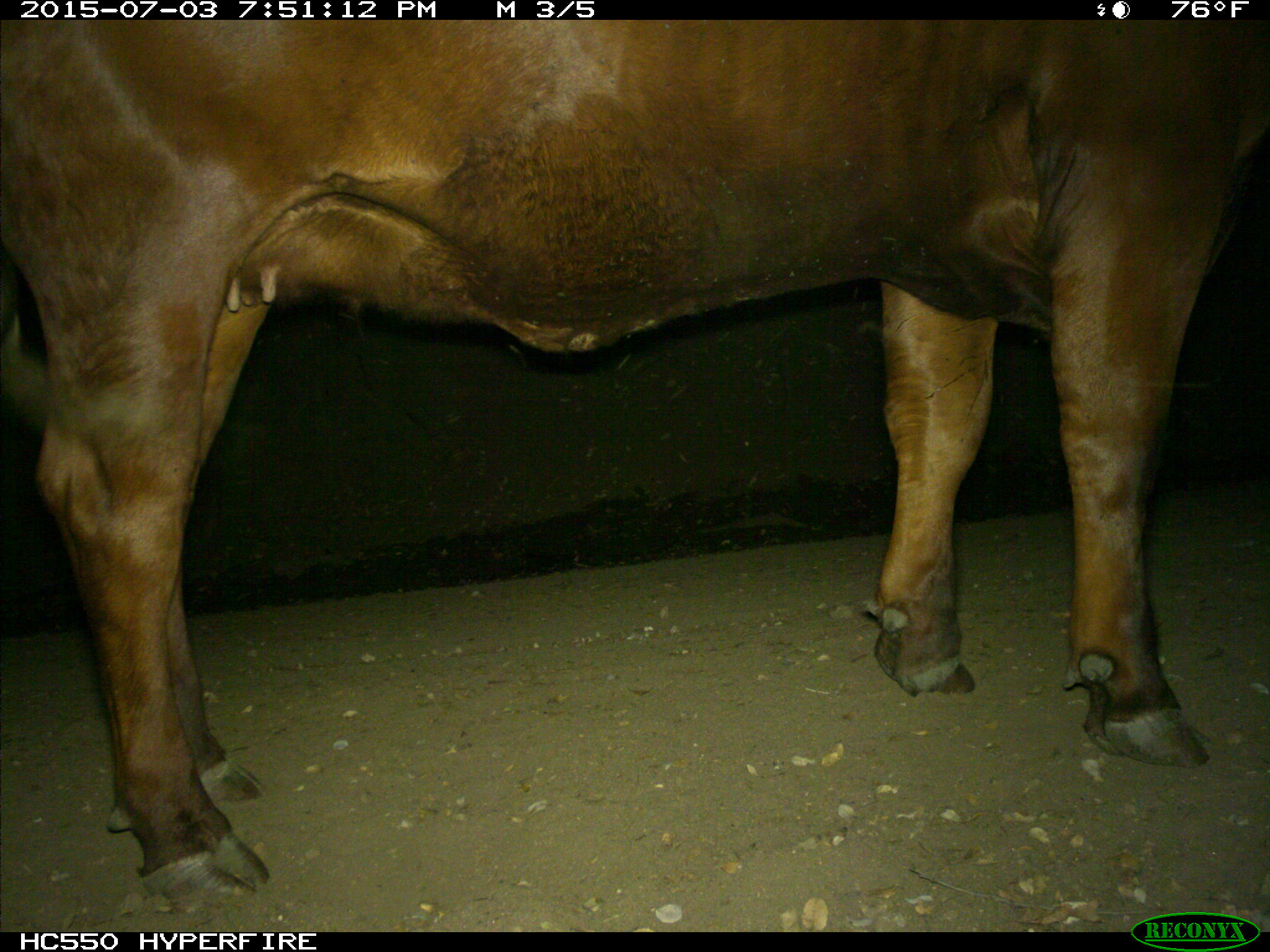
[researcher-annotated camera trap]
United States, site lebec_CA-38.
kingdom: Animalia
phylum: Chordata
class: Mammalia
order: Artiodactyla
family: Bovidae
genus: Bos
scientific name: Bos taurus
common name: domestic cow